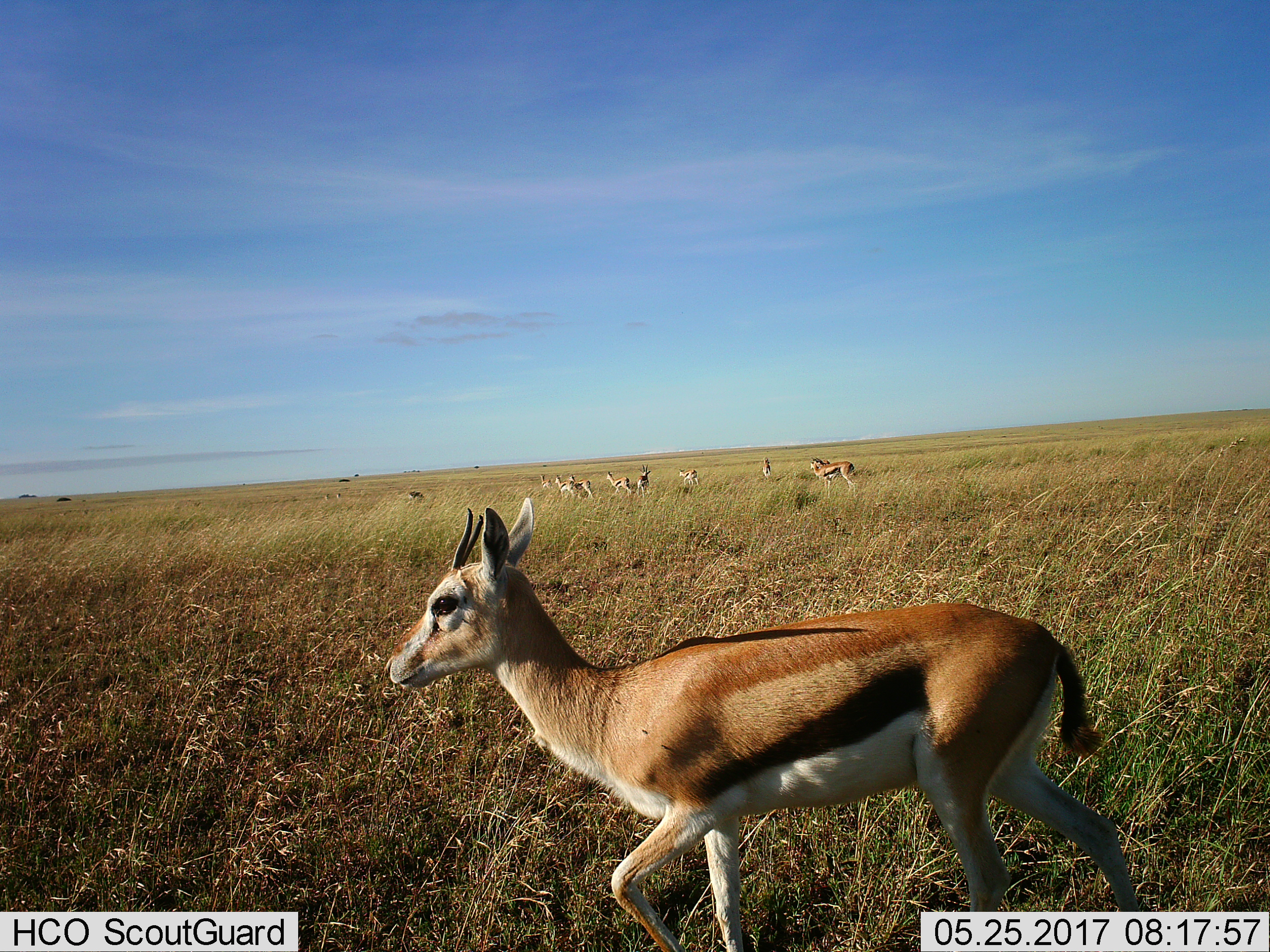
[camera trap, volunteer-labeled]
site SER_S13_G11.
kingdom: Animalia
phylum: Chordata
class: Mammalia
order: Artiodactyla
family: Bovidae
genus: Eudorcas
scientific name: Eudorcas thomsonii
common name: thomson's gazelle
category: gazellethomsons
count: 11-50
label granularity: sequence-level